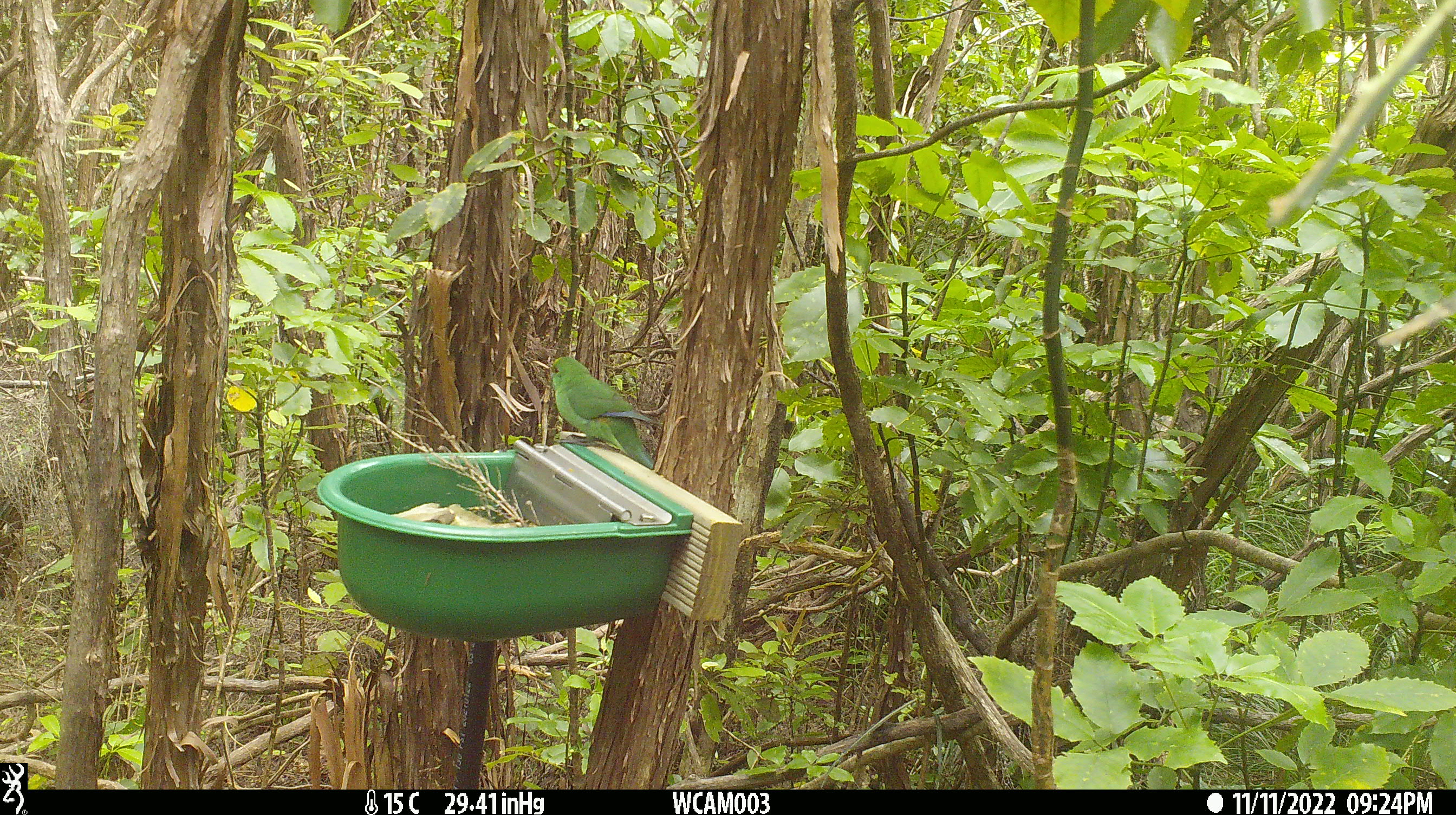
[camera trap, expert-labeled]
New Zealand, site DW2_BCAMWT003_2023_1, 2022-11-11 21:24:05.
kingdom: Animalia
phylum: Chordata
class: Aves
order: Psittaciformes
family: Psittaculidae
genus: Cyanoramphus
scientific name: Cyanoramphus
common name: parakeet